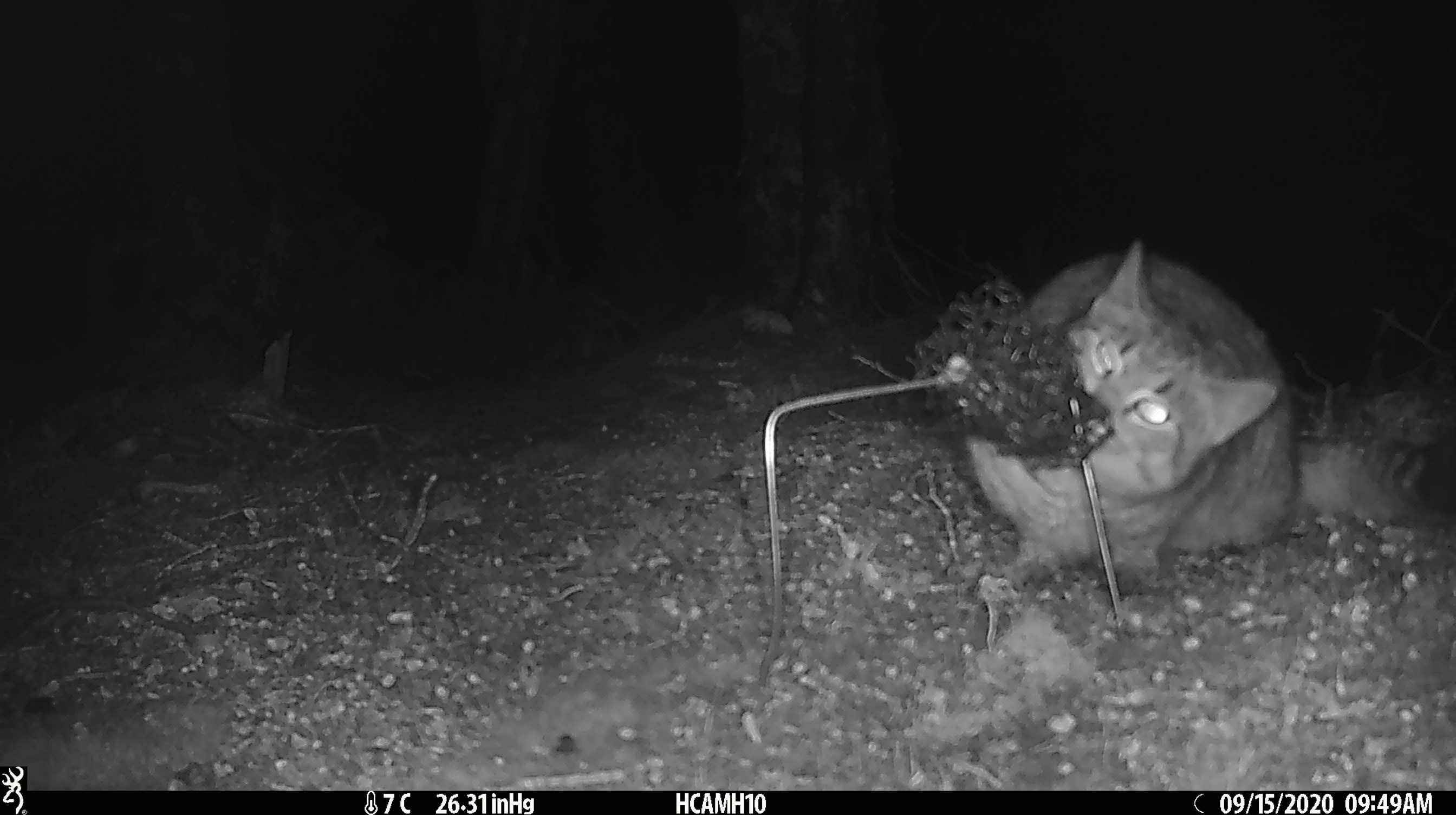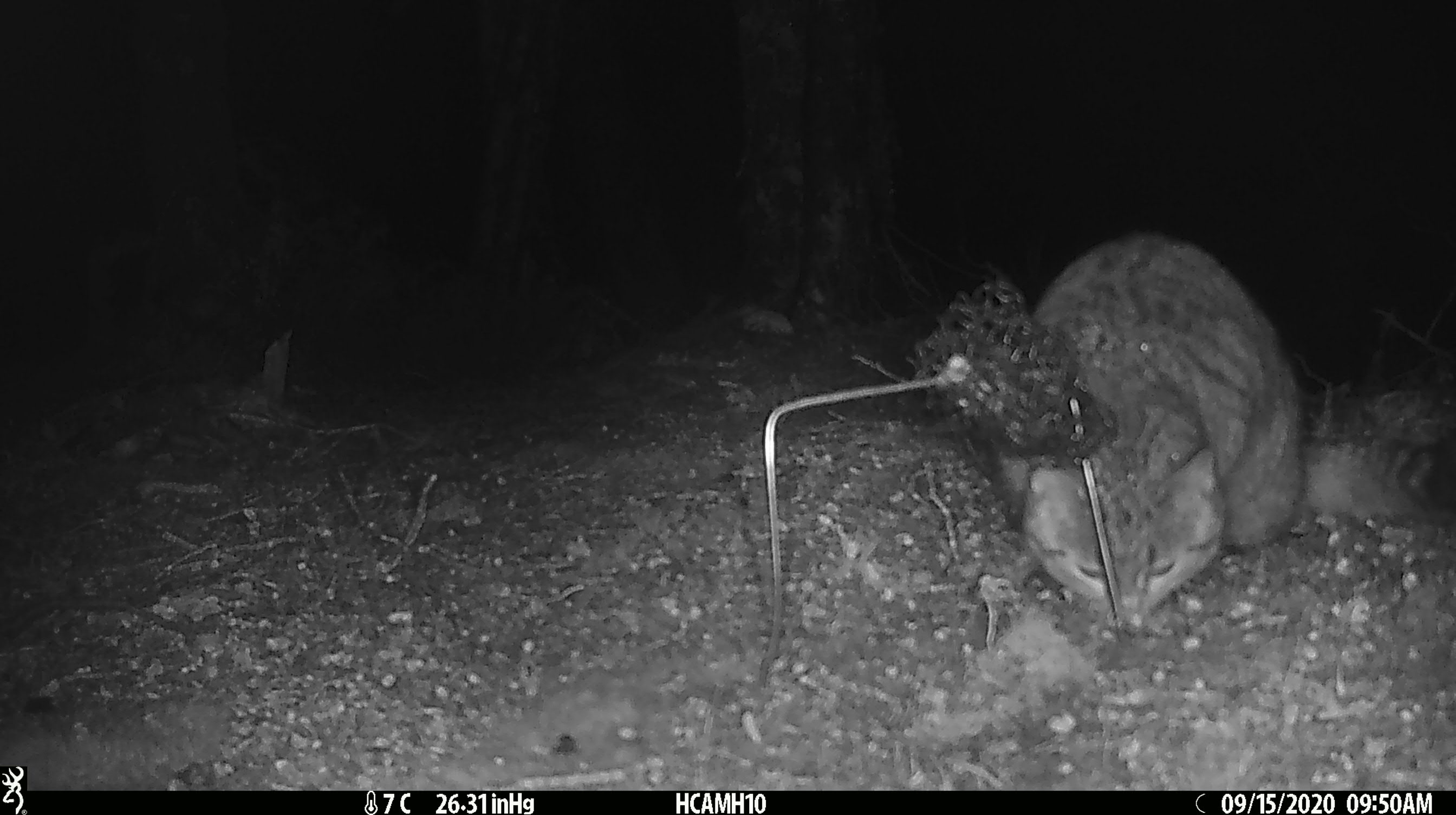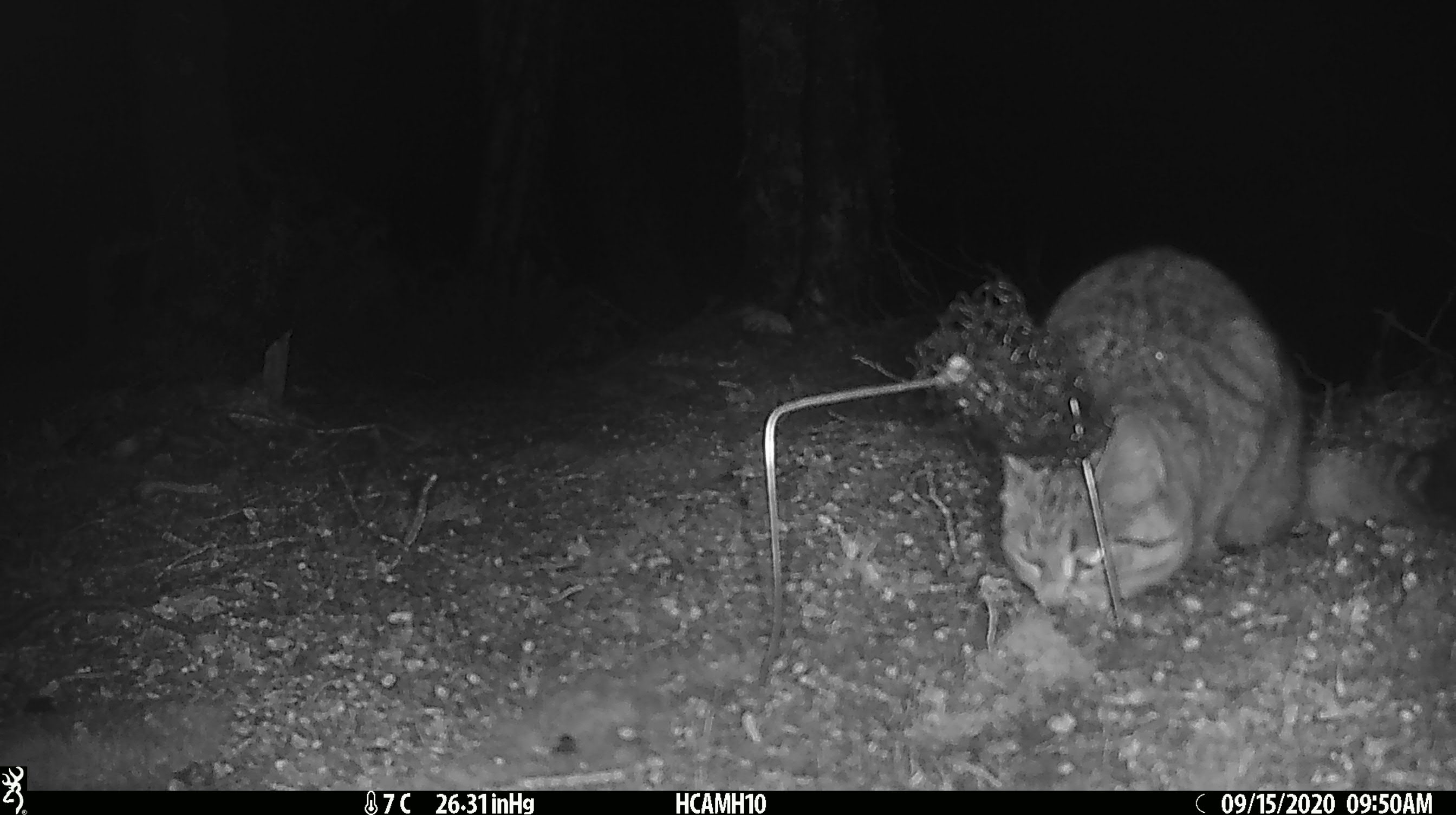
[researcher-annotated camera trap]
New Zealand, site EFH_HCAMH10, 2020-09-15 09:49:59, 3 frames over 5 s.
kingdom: Animalia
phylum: Chordata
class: Mammalia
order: Carnivora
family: Felidae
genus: Felis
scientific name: Felis catus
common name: domestic cat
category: cat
Cat (domestic cat) (Felis catus).